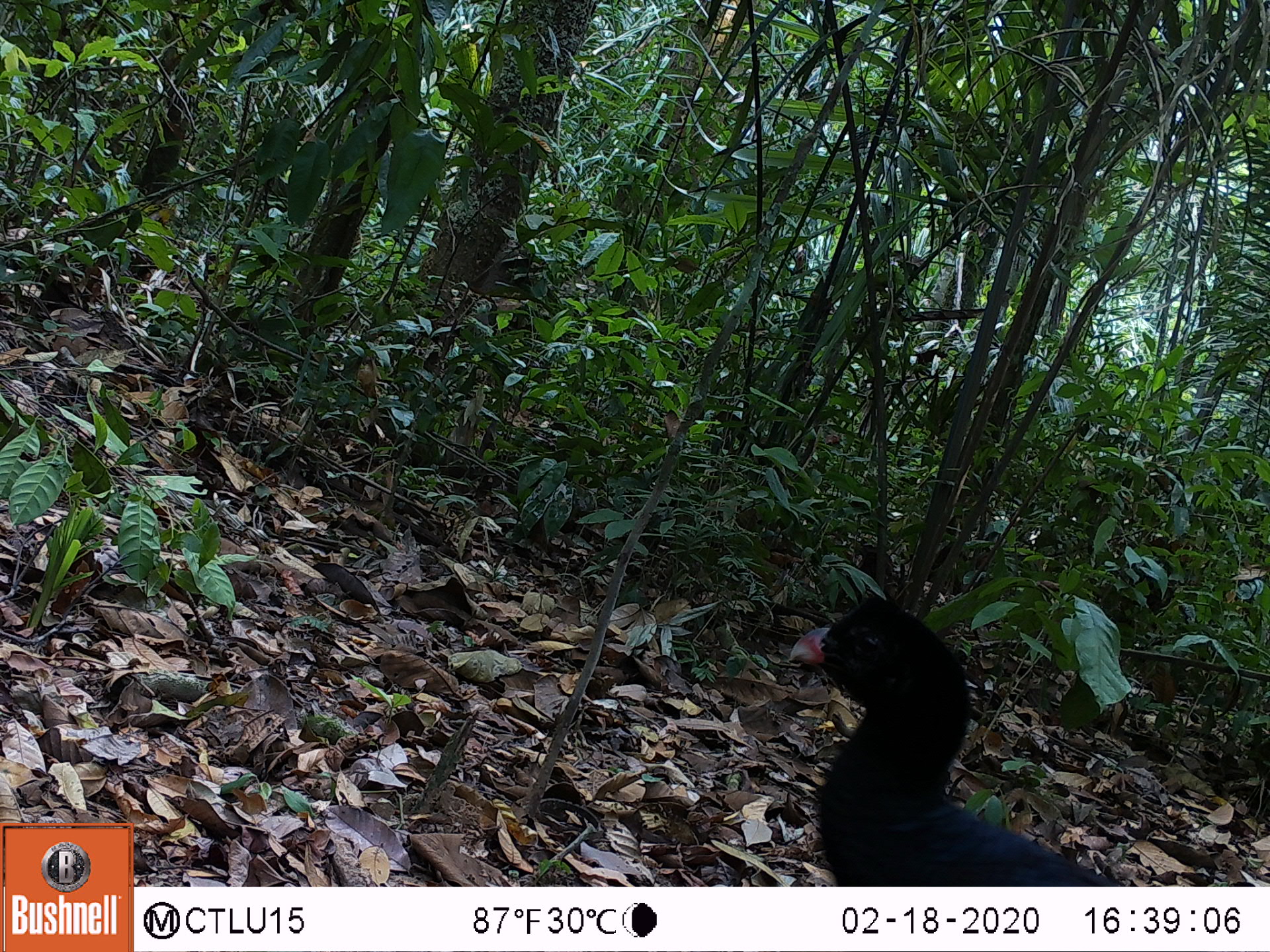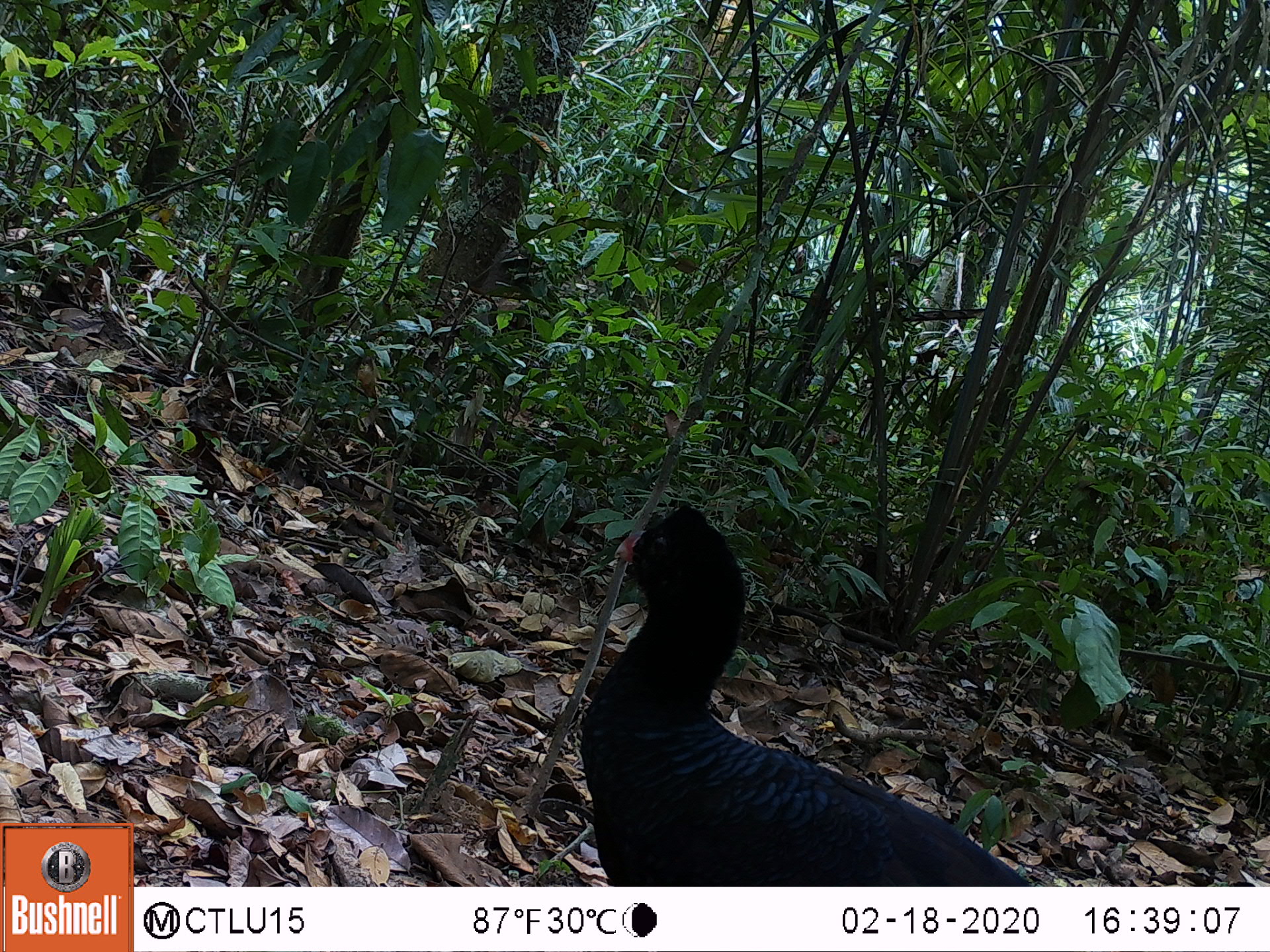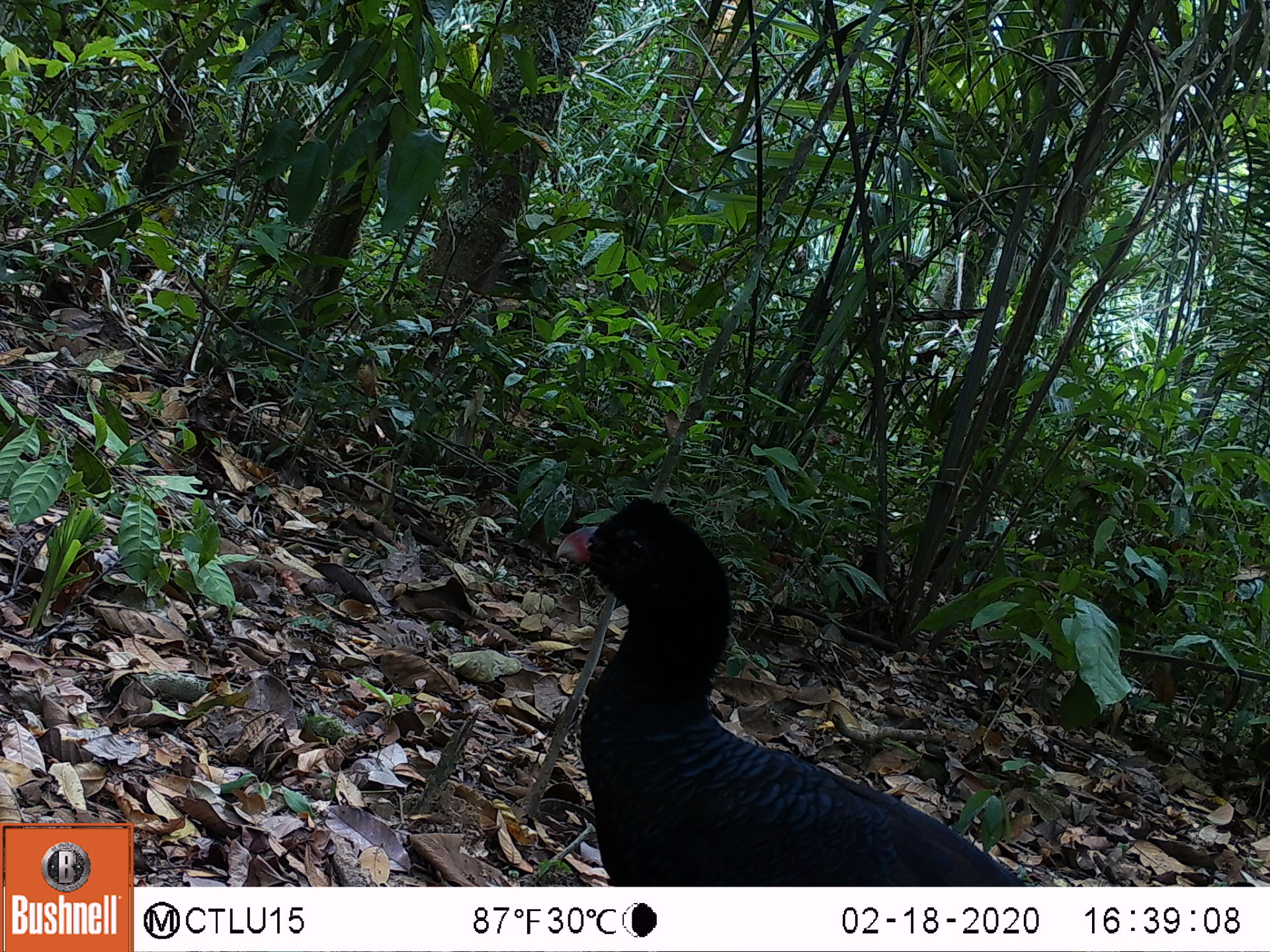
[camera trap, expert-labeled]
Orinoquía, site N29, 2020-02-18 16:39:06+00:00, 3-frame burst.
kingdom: Animalia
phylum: Chordata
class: Aves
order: Galliformes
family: Cracidae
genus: Mitu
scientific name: Mitu salvini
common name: salvin's currasow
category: salvins curassow